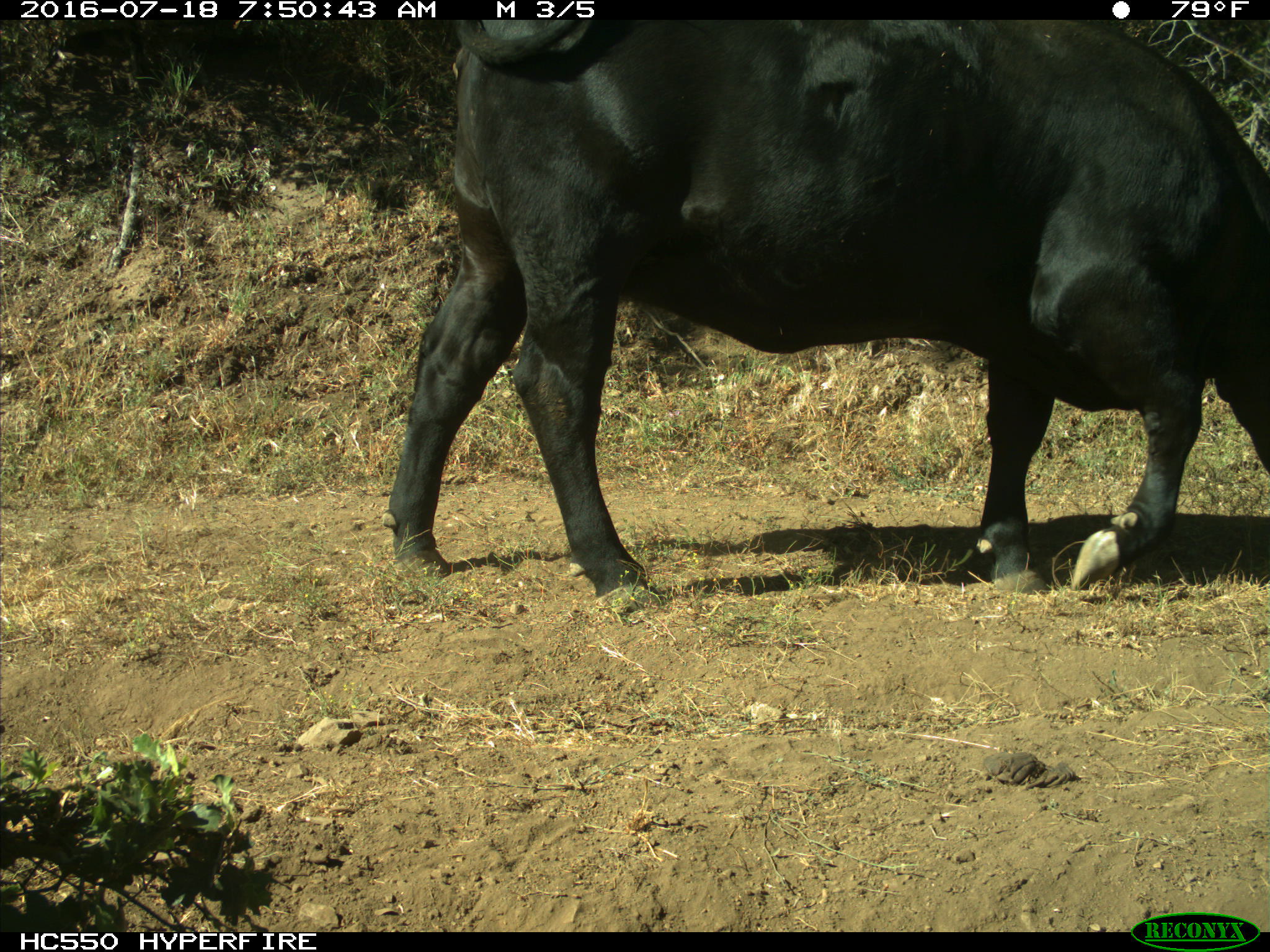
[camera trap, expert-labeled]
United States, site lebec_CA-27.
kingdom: Animalia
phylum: Chordata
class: Mammalia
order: Artiodactyla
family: Bovidae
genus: Bos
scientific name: Bos taurus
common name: domestic cow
Bos taurus (domestic cow).